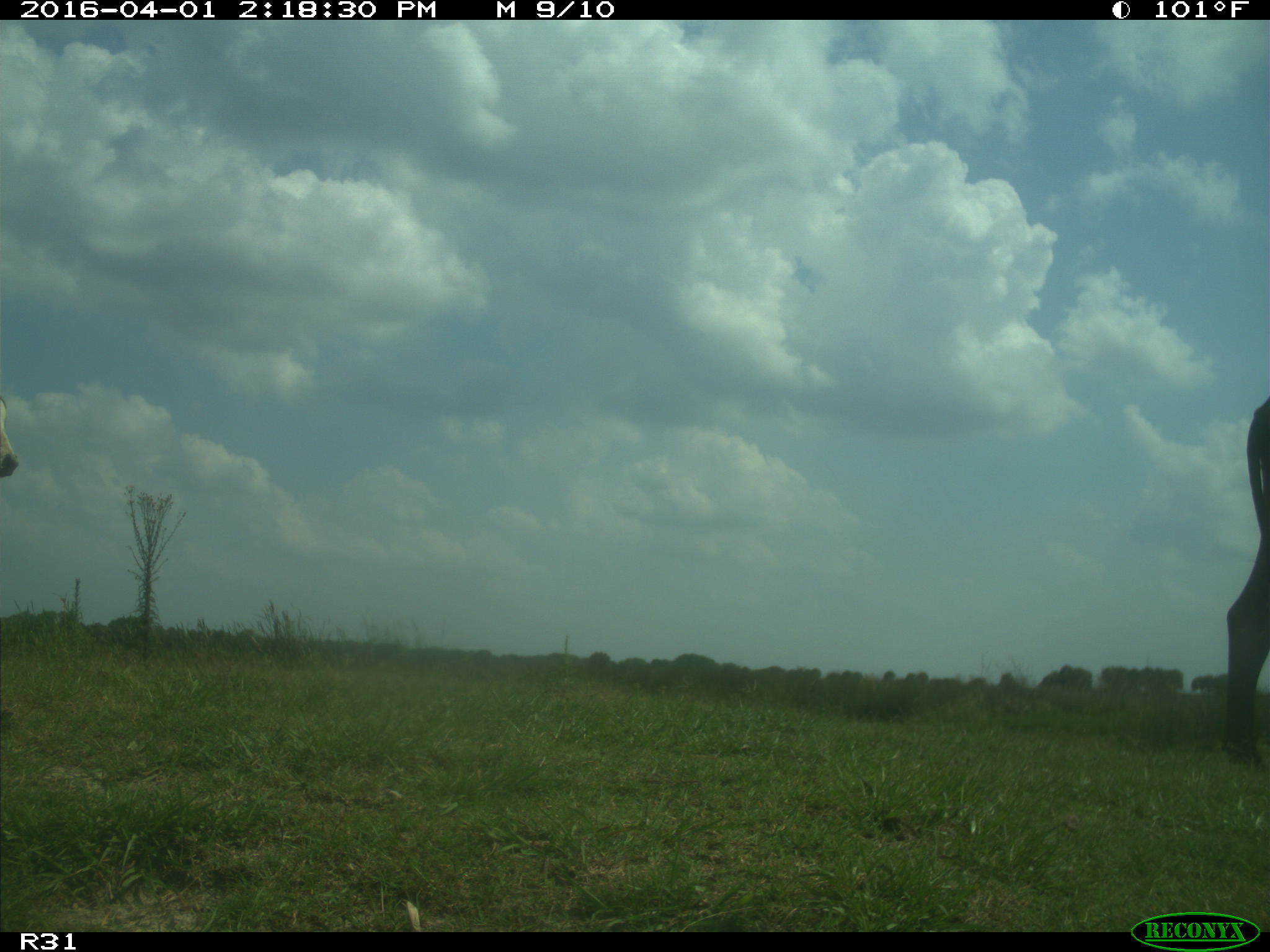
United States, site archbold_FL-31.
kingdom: Animalia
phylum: Chordata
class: Mammalia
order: Artiodactyla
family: Bovidae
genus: Bos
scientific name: Bos taurus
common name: domestic cow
Bos taurus (domestic cow).